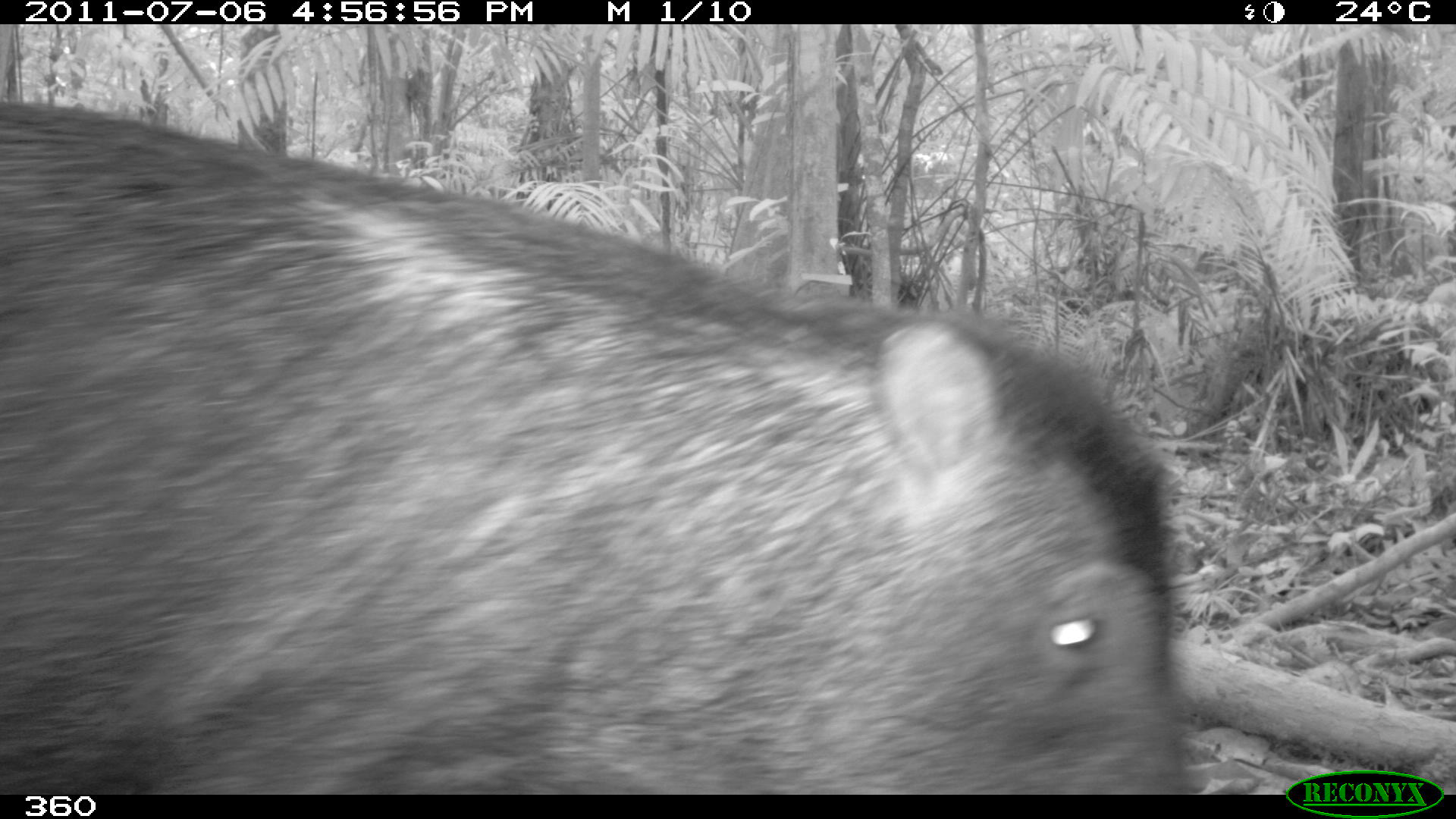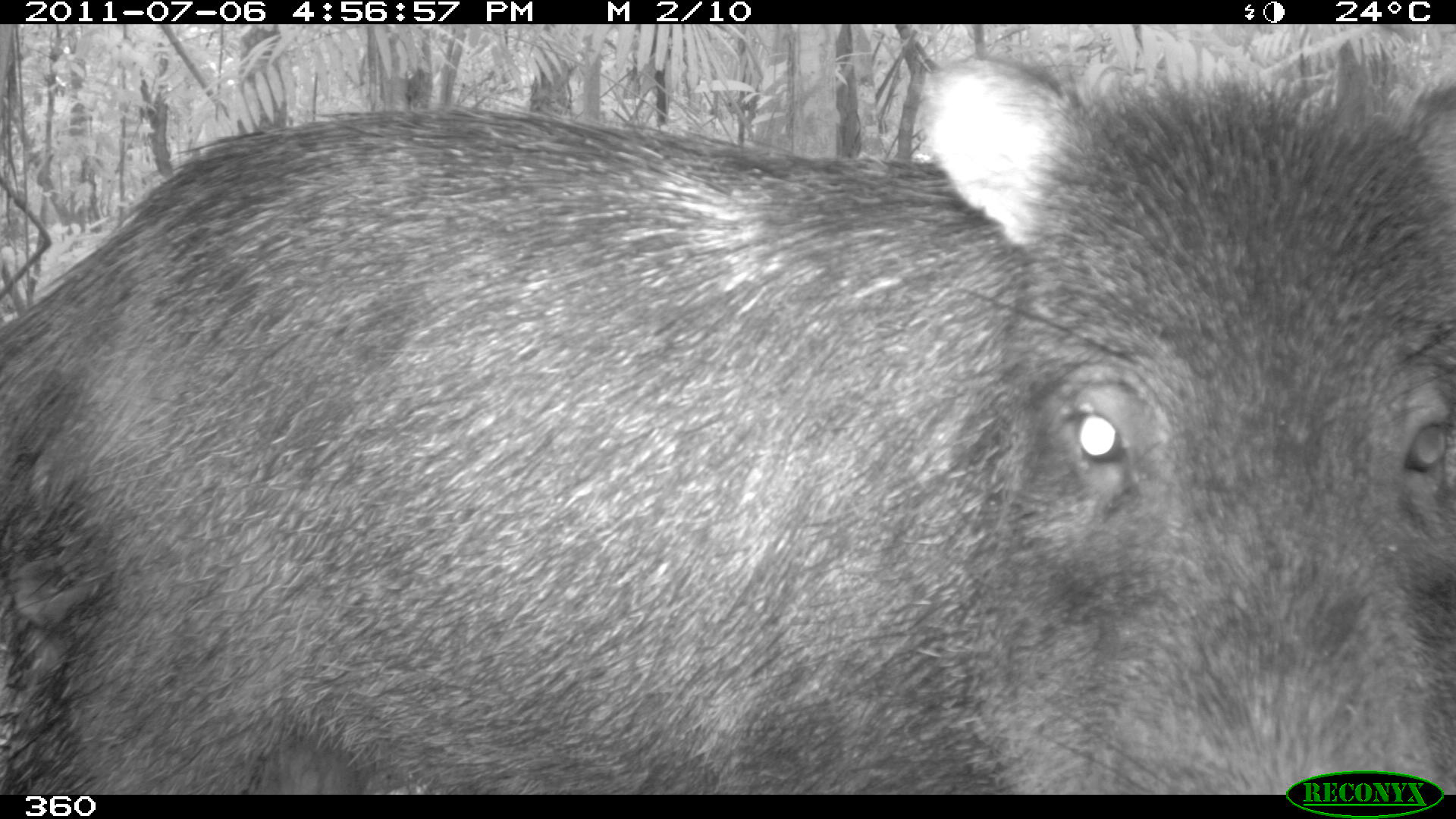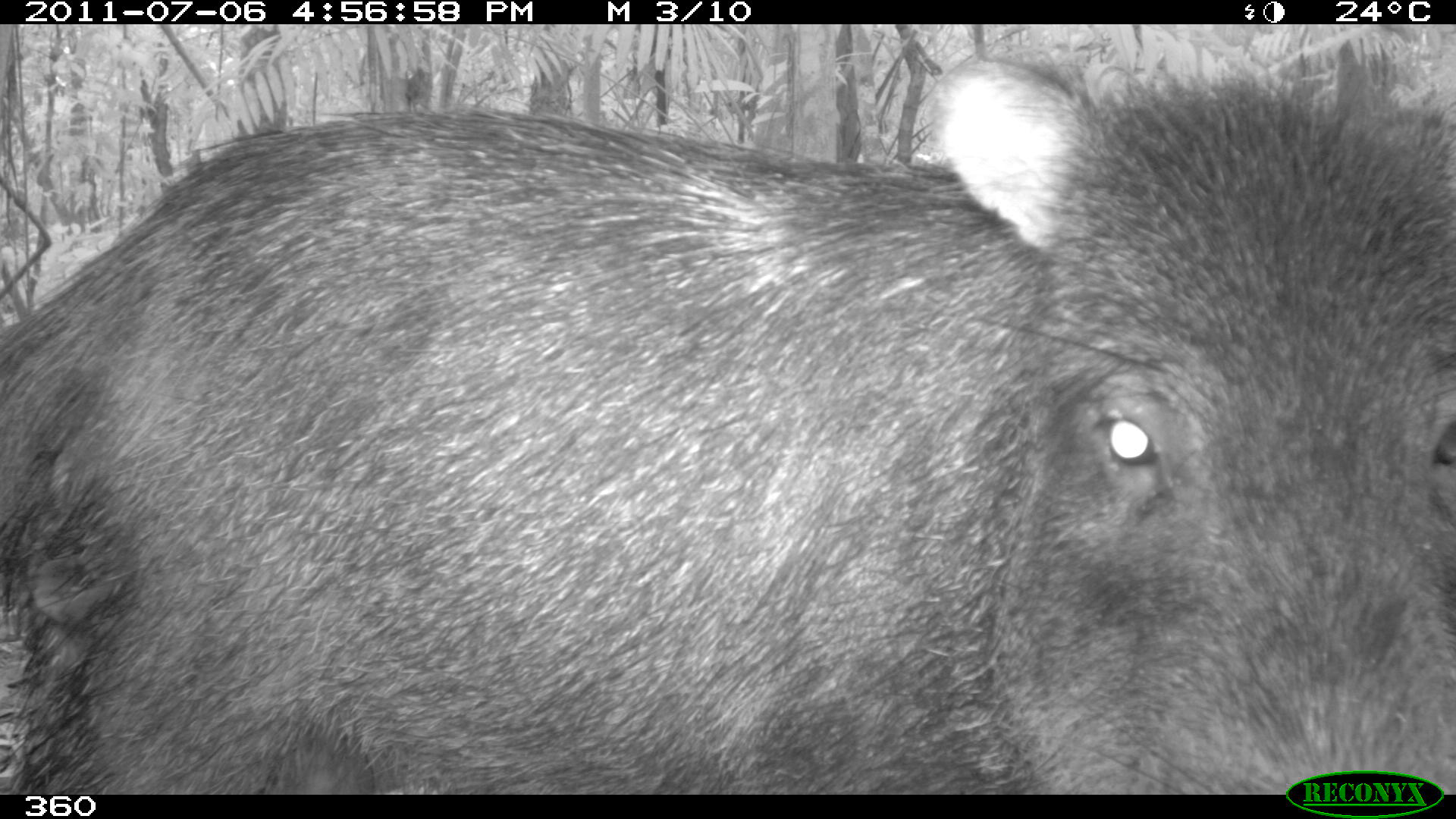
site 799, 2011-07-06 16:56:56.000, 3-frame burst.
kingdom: Animalia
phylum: Chordata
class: Mammalia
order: Artiodactyla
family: Tayassuidae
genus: Tayassu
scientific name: Tayassu pecari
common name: white-lipped peccary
Tayassu pecari (white-lipped peccary).